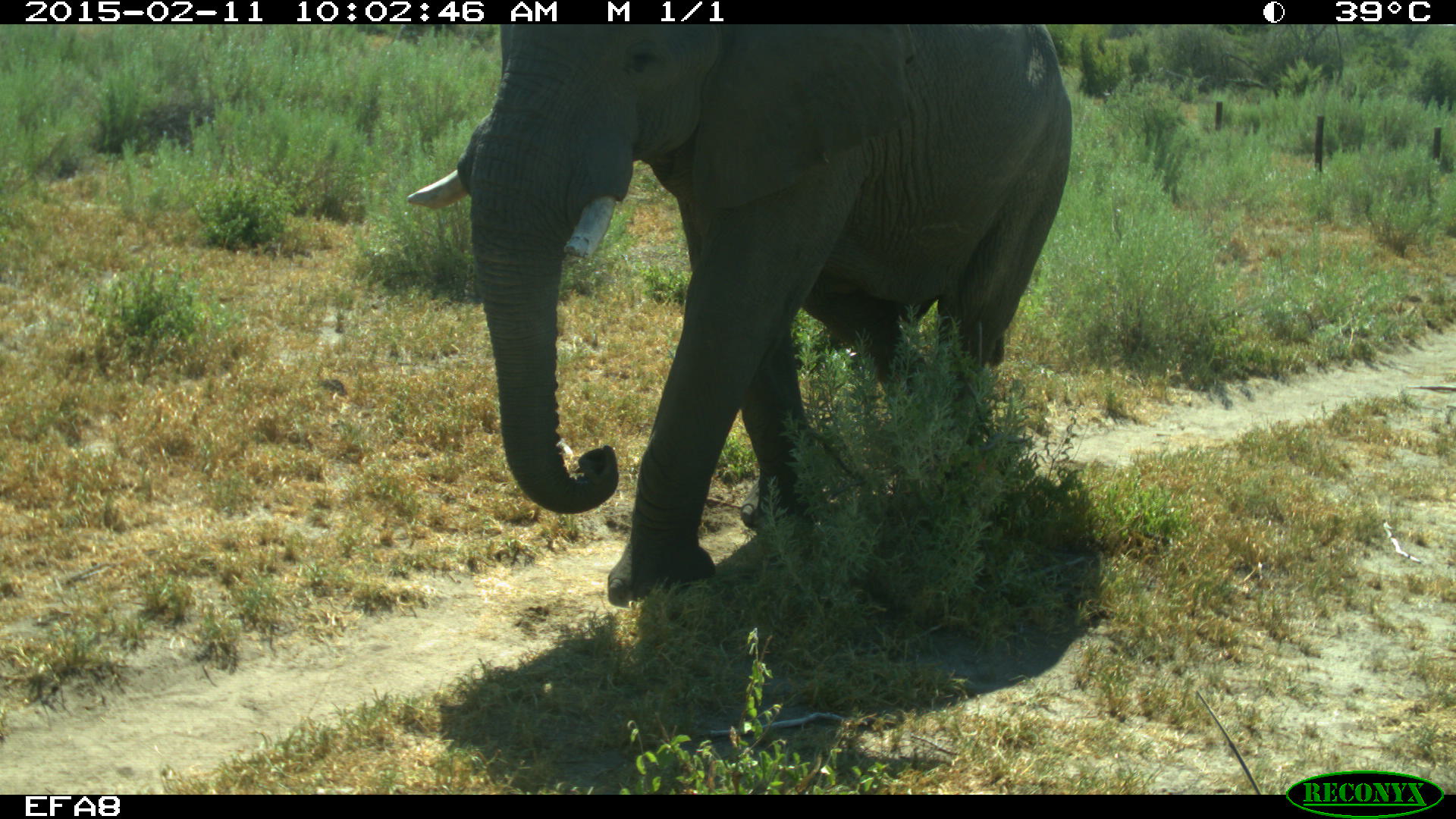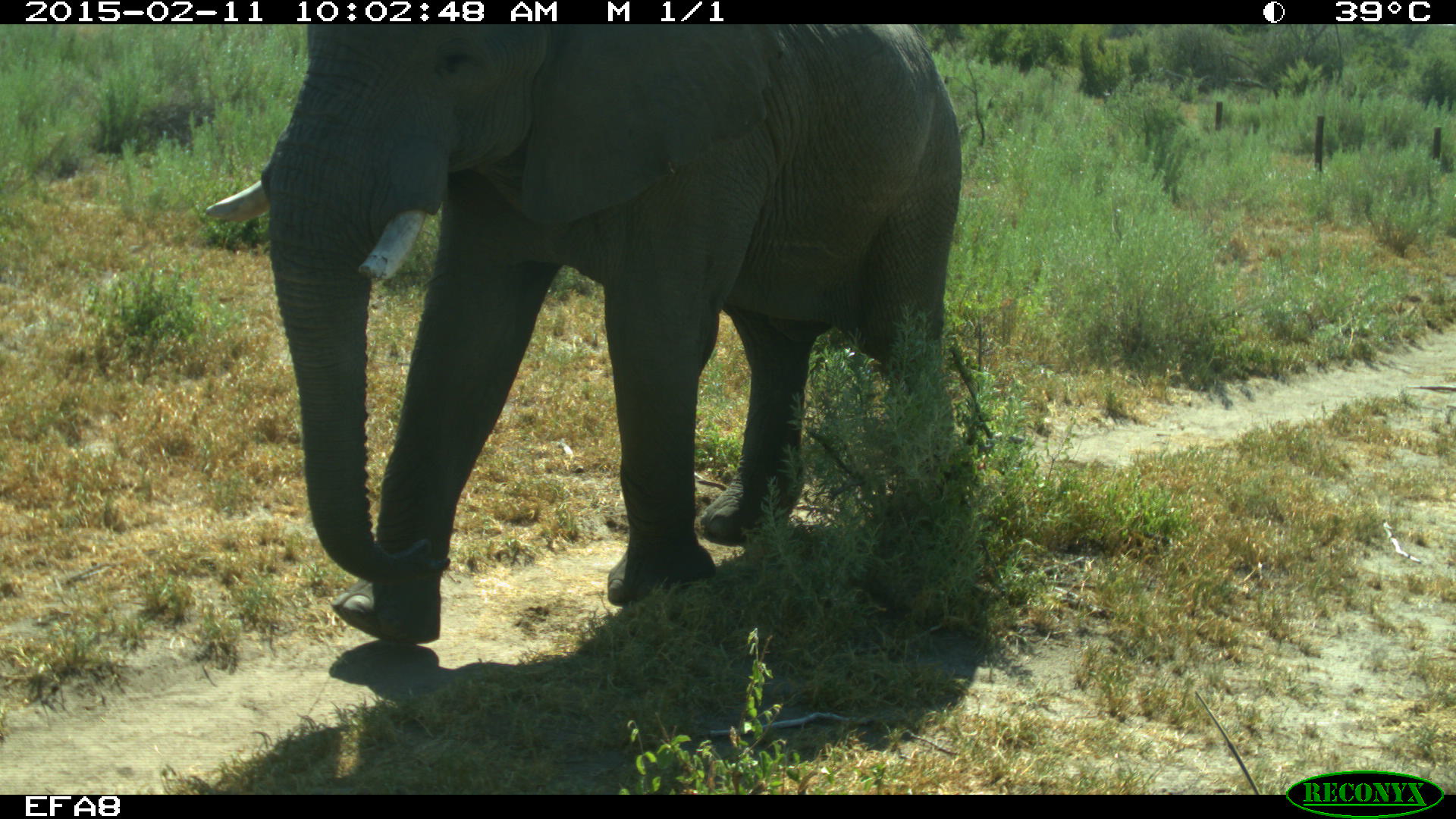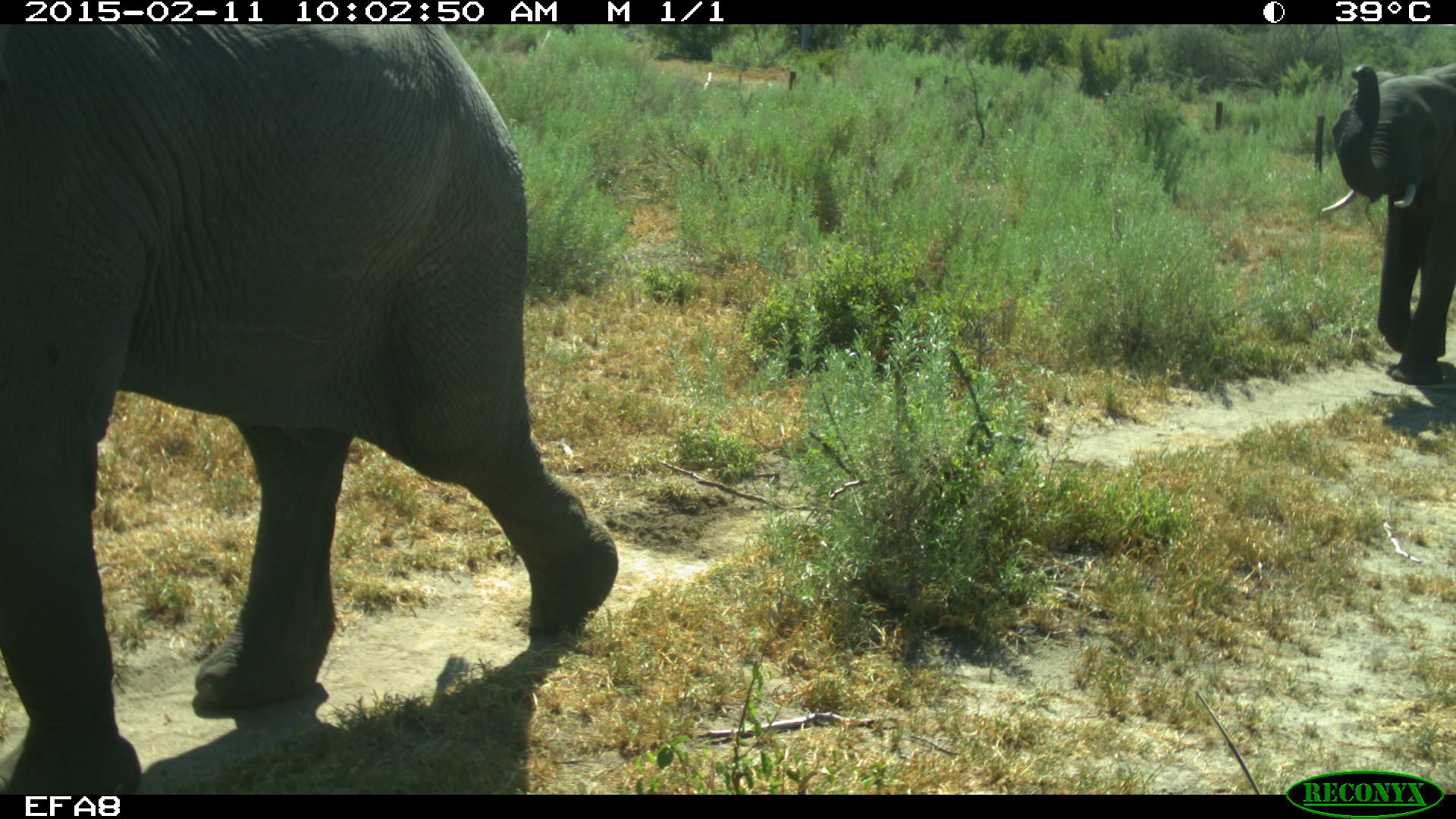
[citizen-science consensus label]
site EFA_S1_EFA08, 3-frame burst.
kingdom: Animalia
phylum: Chordata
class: Mammalia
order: Proboscidea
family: Elephantidae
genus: Loxodonta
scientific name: Loxodonta africana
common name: african bush elephant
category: elephant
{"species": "elephant (african bush elephant) (Loxodonta africana)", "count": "2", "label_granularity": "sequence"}